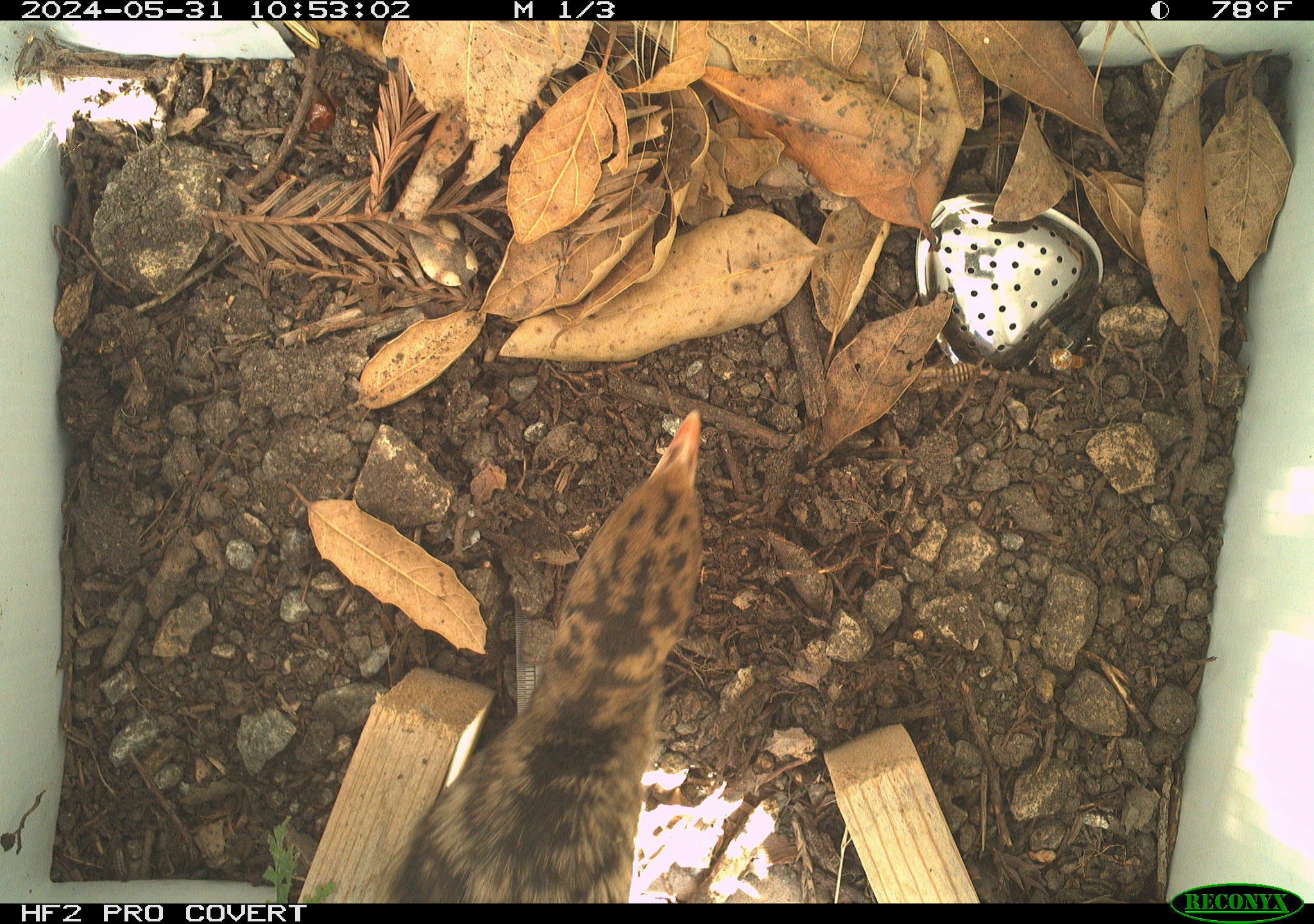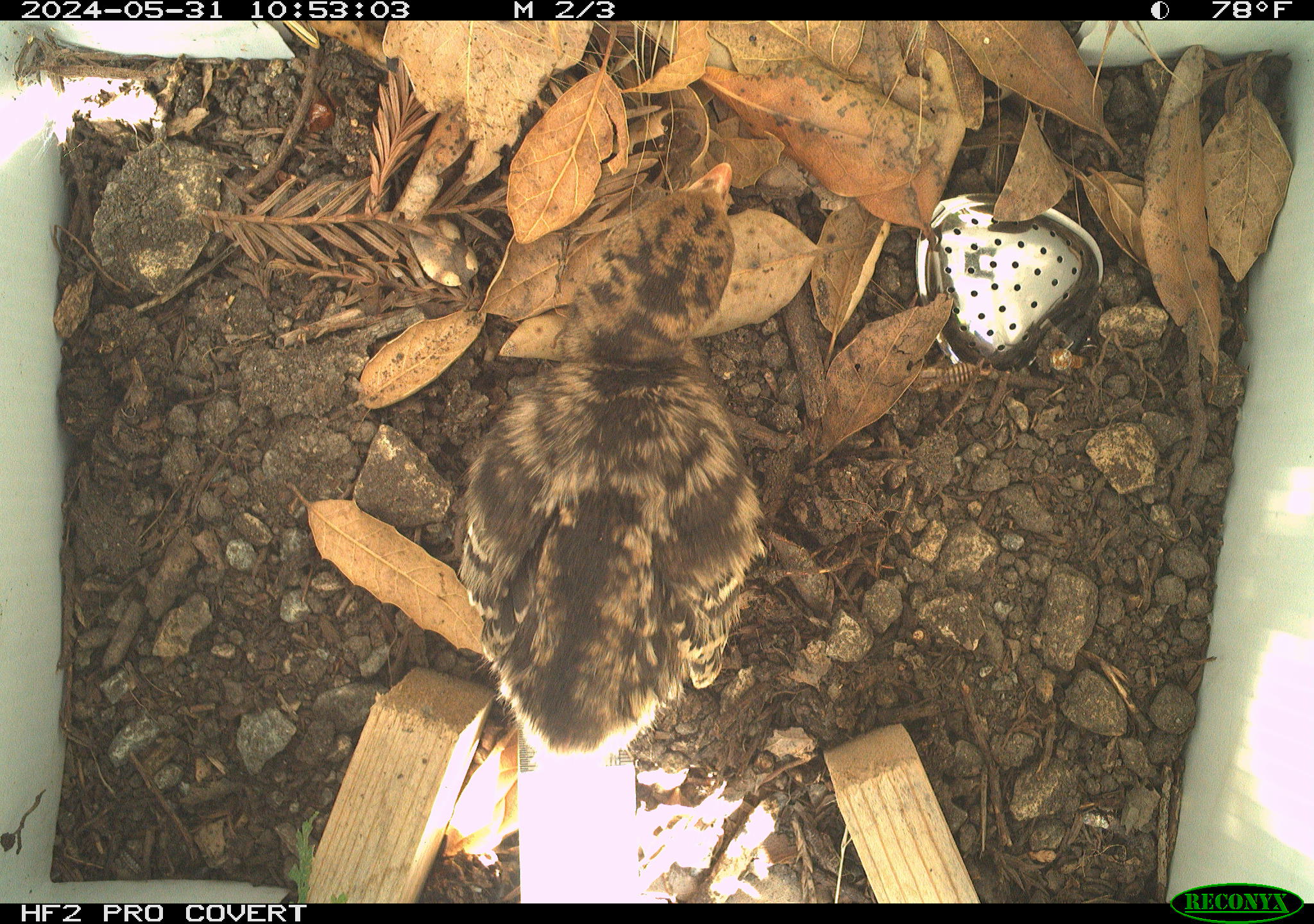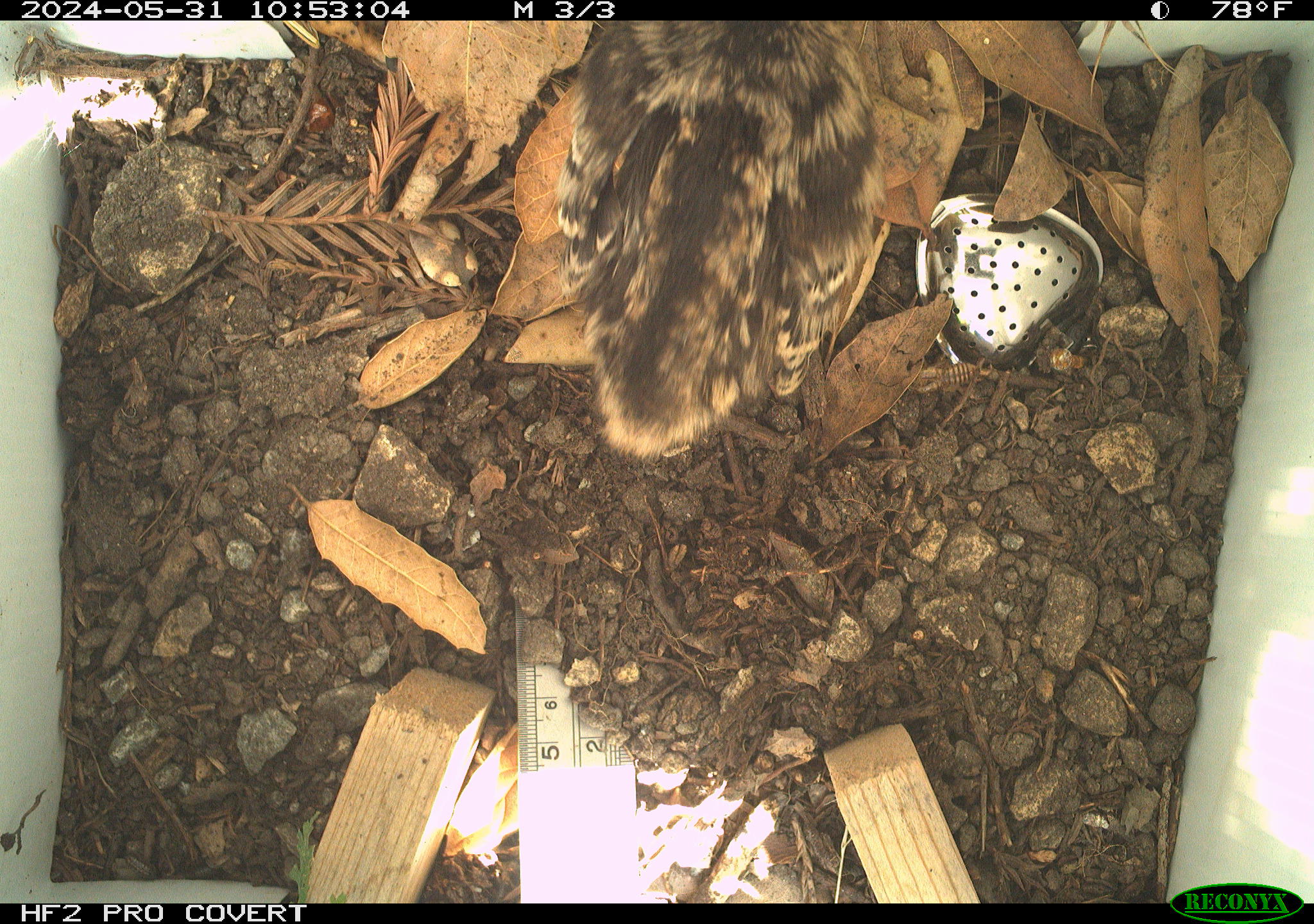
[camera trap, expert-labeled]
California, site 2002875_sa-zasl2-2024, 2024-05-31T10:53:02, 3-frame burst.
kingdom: Animalia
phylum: Chordata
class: Aves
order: Galliformes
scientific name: Galliformes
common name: fowl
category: galliformes order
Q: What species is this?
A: Galliformes order (fowl) (Galliformes).